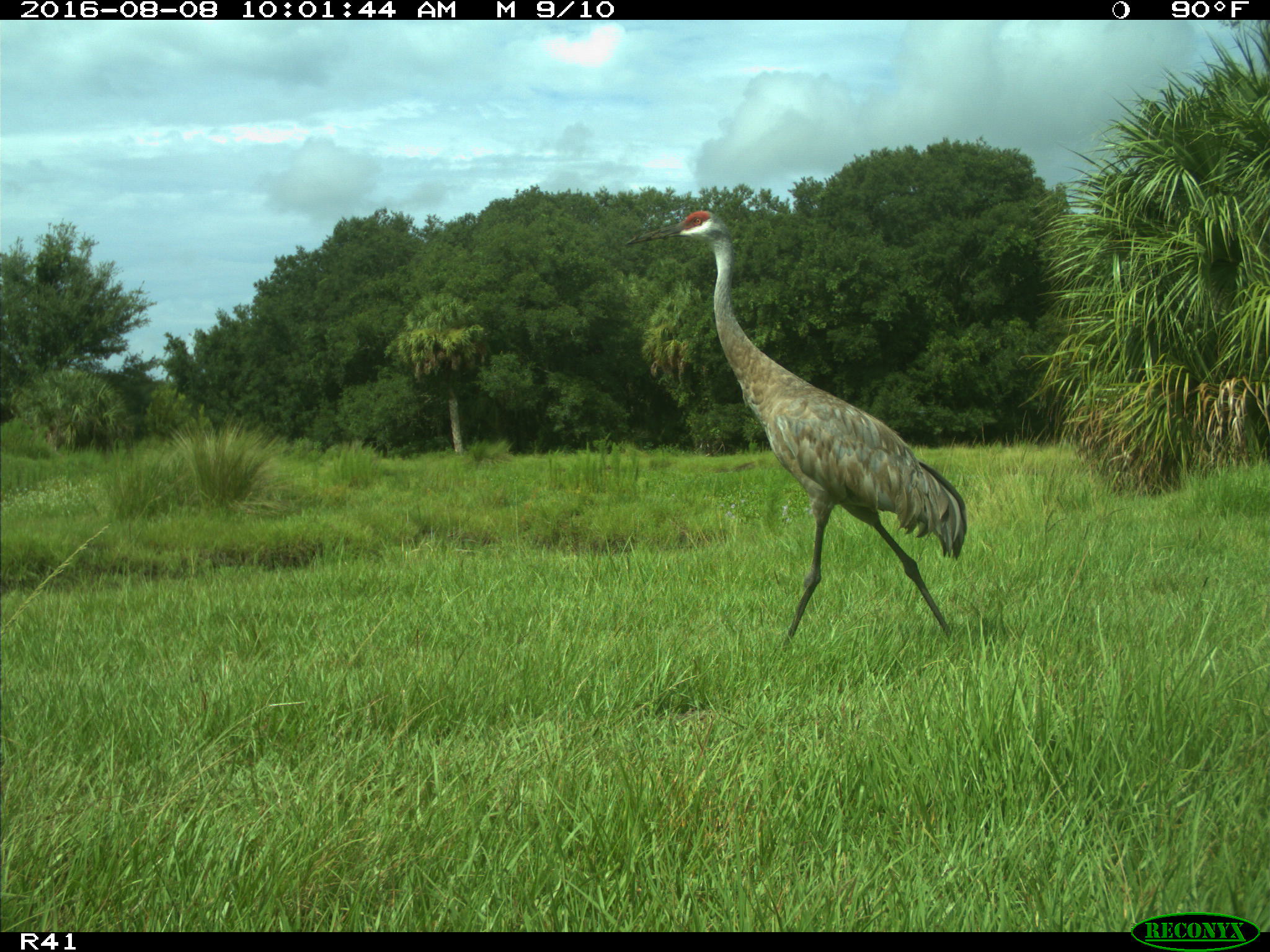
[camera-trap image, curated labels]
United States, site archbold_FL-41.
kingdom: Animalia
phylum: Chordata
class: Aves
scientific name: Aves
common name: birds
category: unidentified bird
Unidentified bird (birds) (Aves).